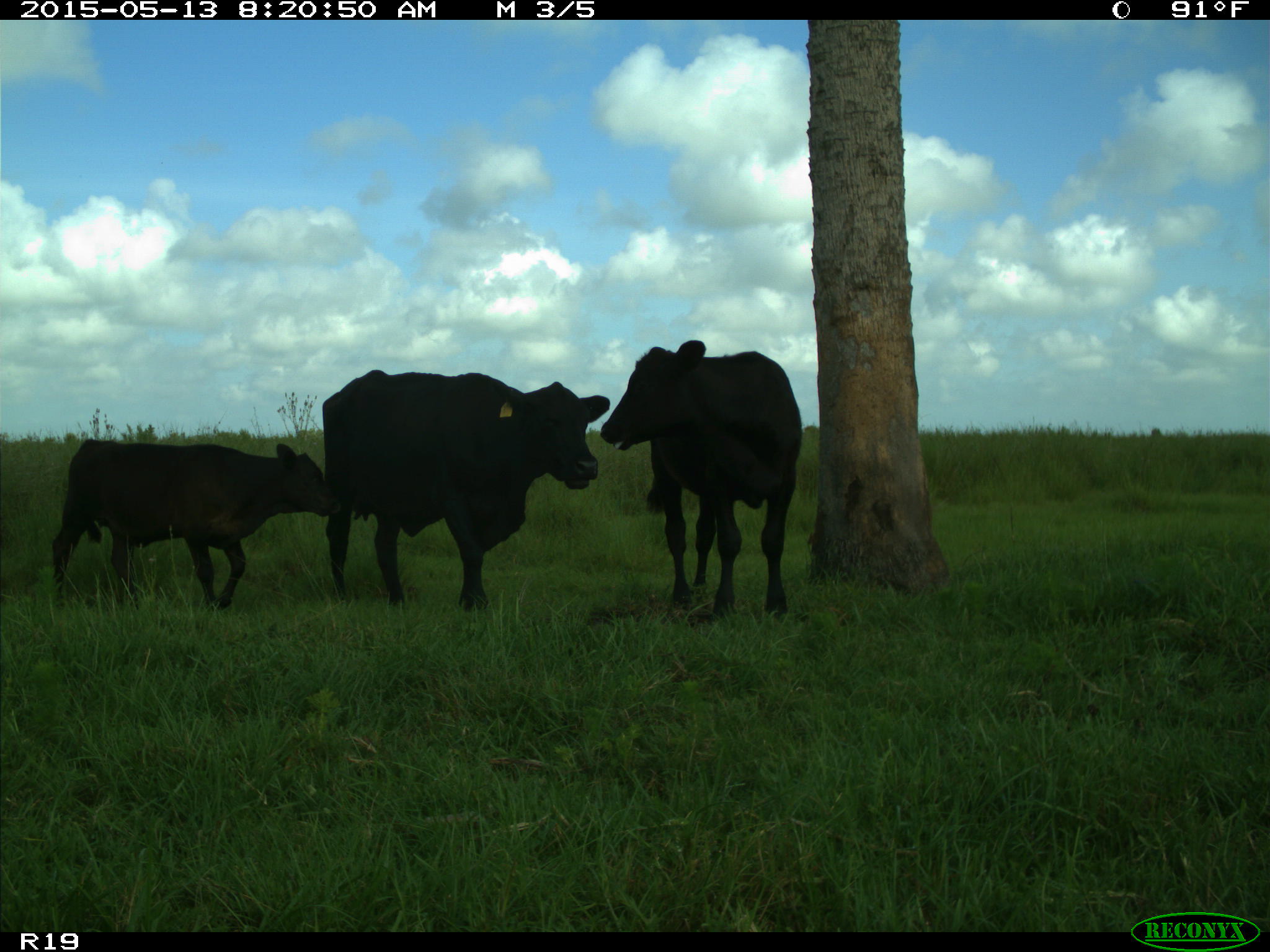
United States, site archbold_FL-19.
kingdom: Animalia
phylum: Chordata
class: Mammalia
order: Artiodactyla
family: Bovidae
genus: Bos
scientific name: Bos taurus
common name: domestic cow